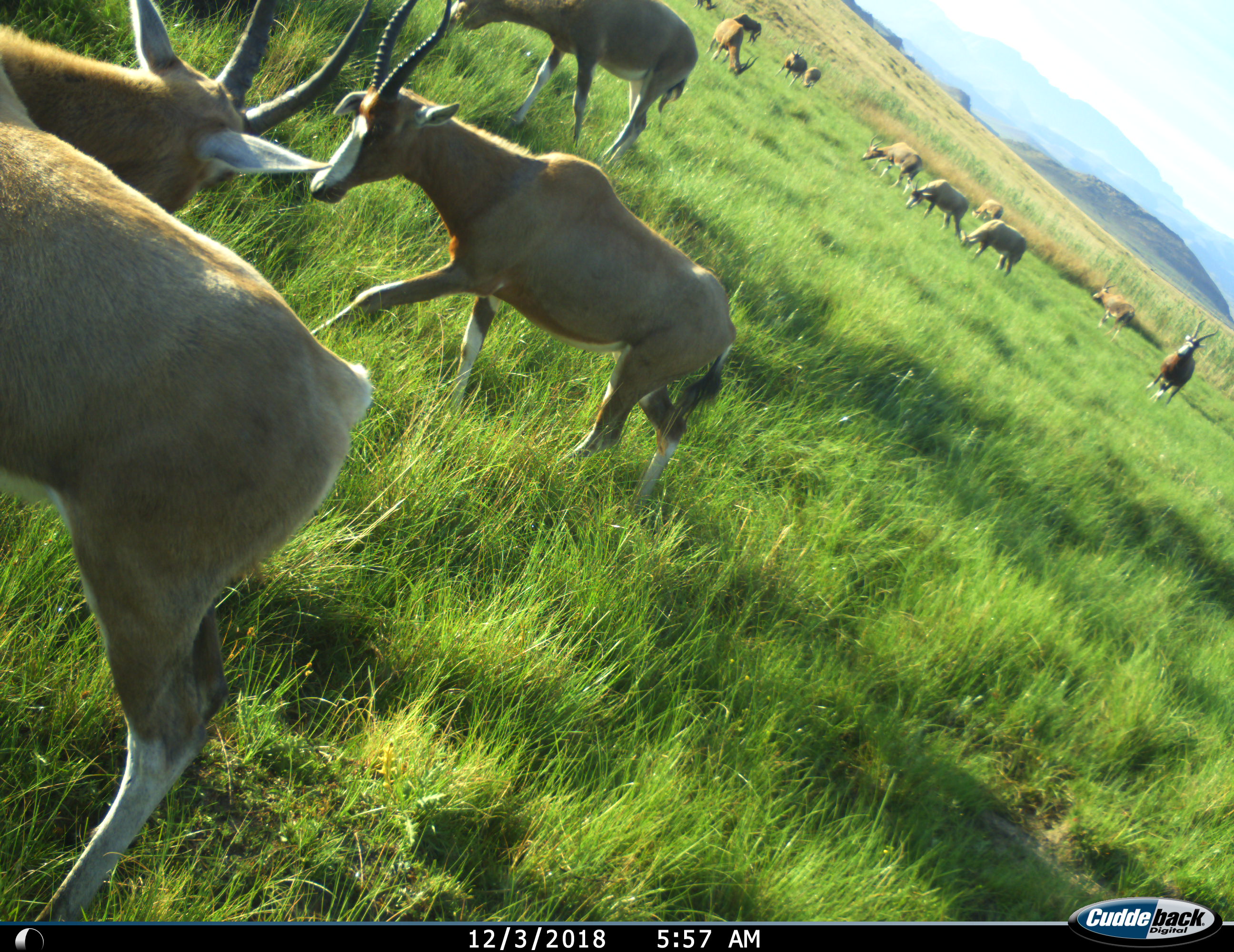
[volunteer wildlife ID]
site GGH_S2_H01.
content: unidentified animal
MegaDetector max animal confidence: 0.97